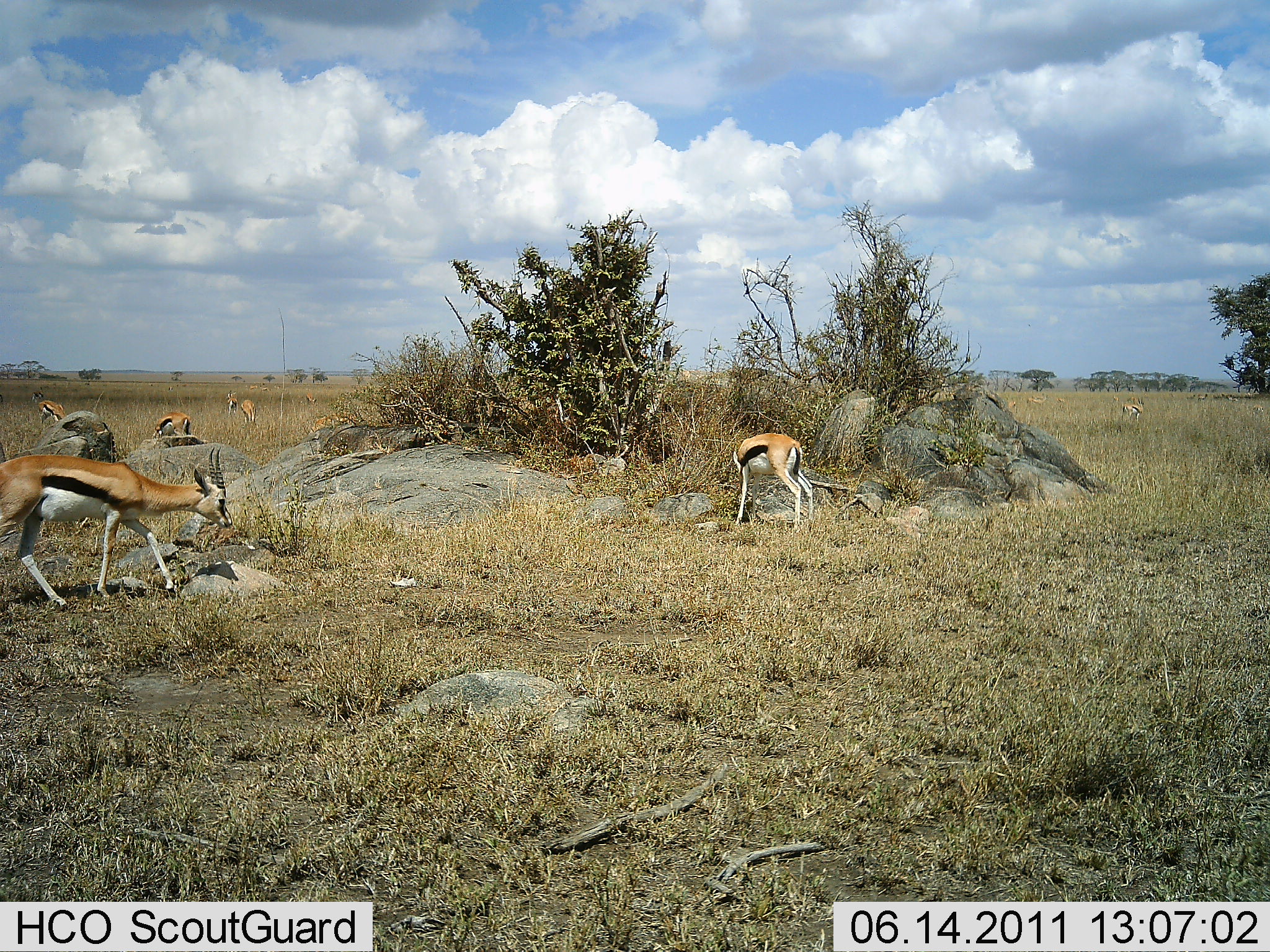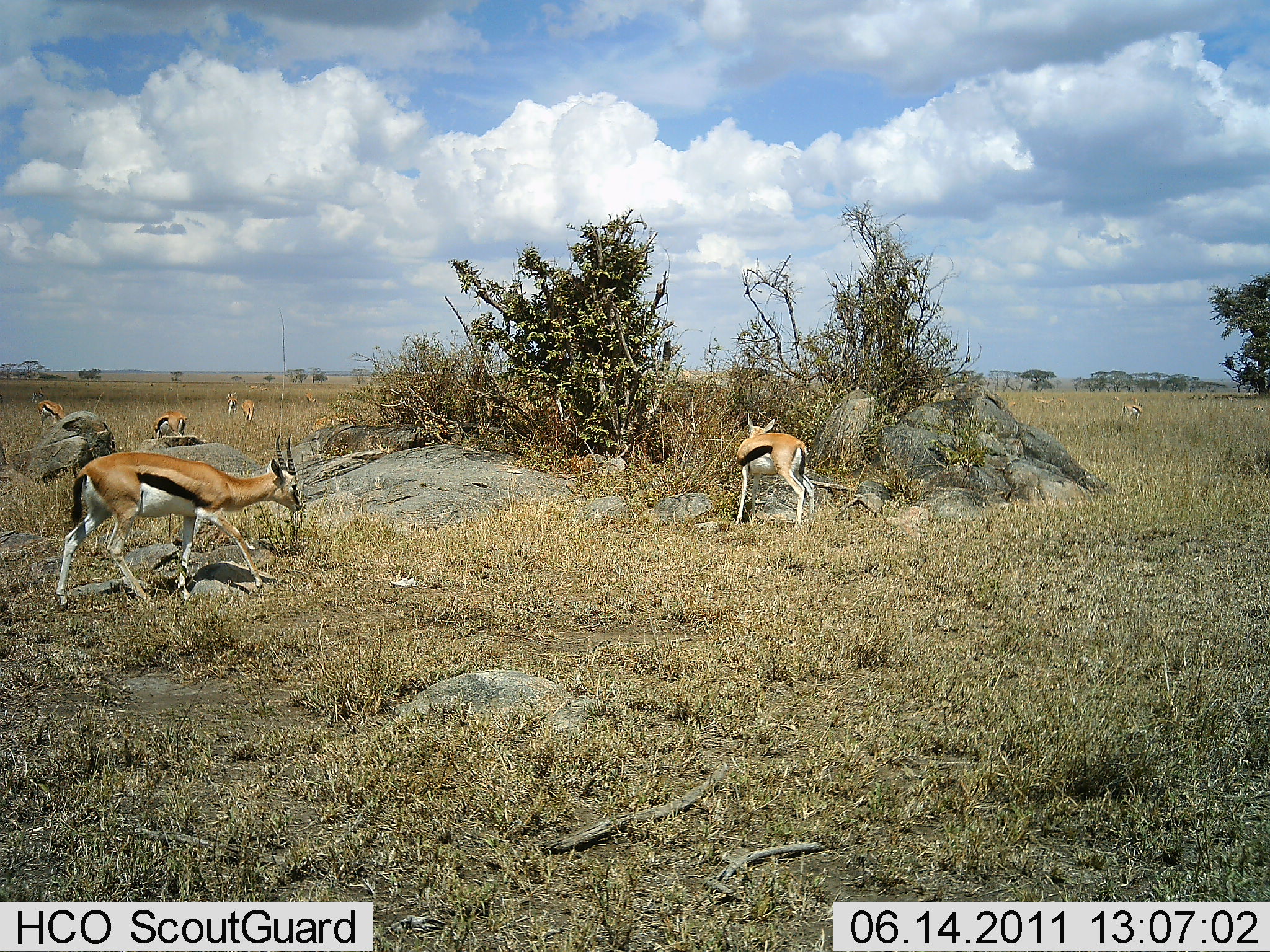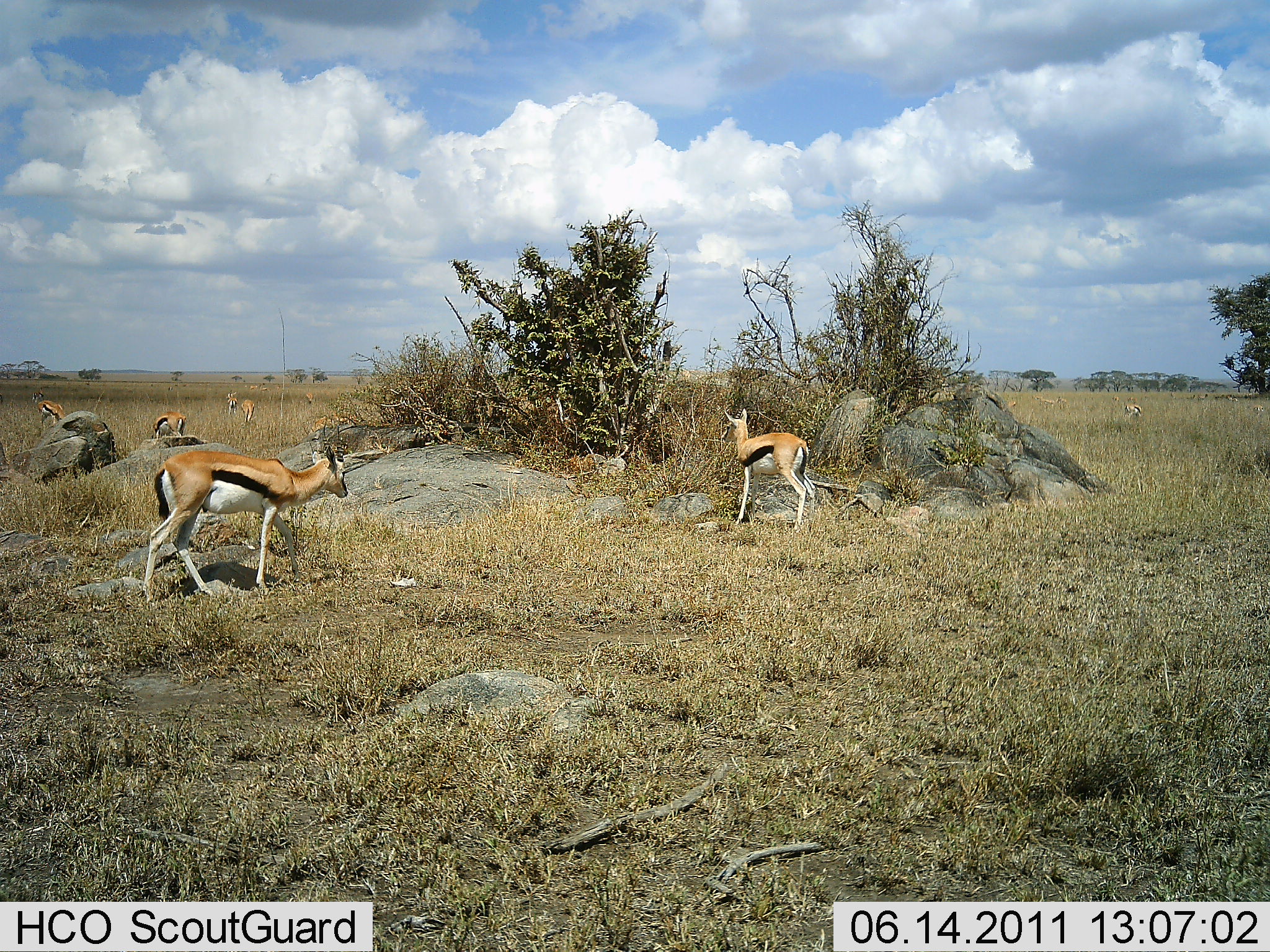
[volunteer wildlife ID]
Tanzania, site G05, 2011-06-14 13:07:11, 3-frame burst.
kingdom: Animalia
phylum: Chordata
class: Mammalia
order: Artiodactyla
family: Bovidae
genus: Eudorcas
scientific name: Eudorcas thomsonii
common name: thomson's gazelle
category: gazellethomsons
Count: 7.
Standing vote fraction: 58%.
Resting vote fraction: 8%.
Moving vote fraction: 67%.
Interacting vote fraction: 8%.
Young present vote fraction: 0%.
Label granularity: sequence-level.